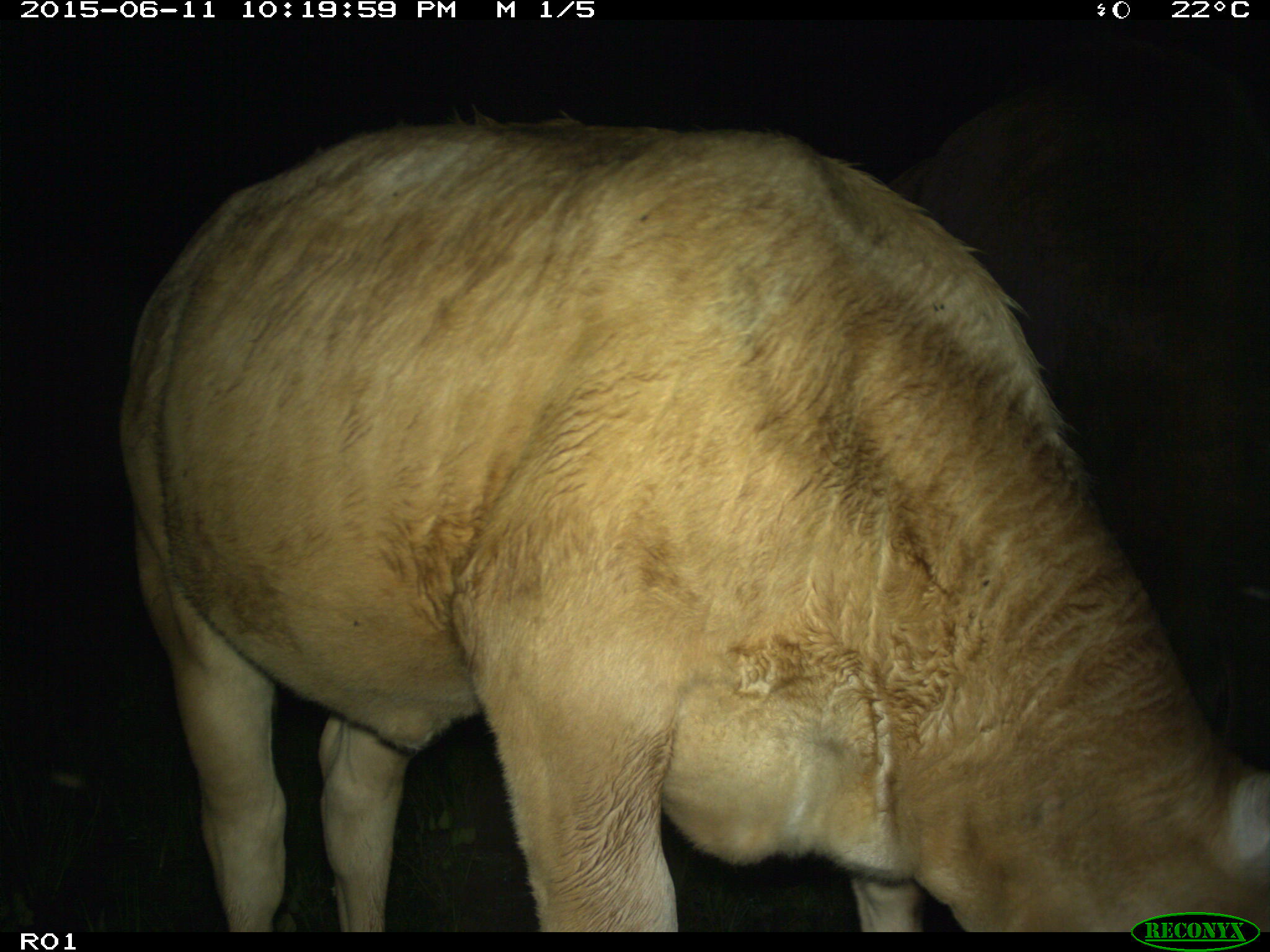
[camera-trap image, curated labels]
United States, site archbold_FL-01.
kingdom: Animalia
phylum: Chordata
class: Mammalia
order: Artiodactyla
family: Bovidae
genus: Bos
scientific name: Bos taurus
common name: domestic cow